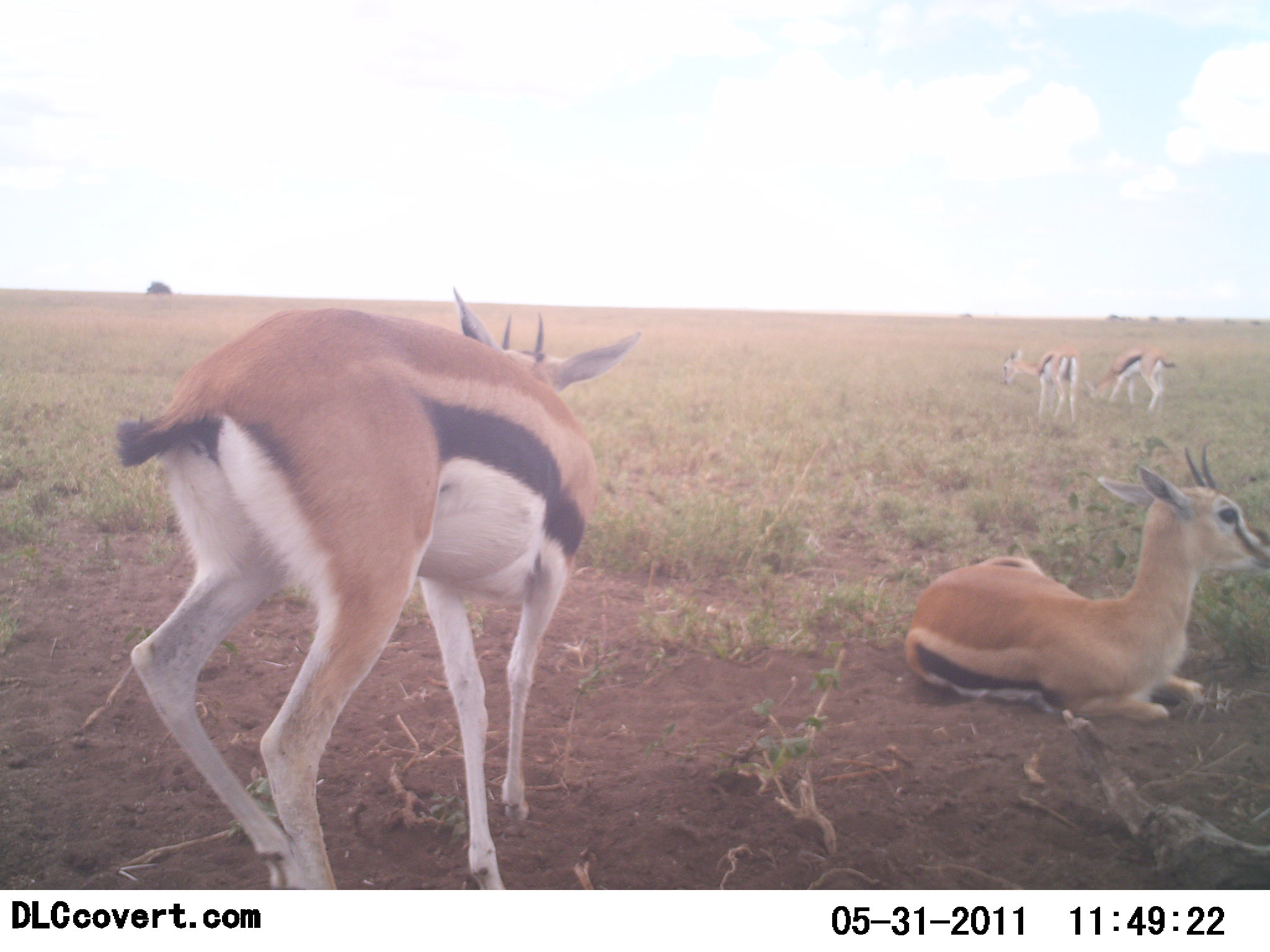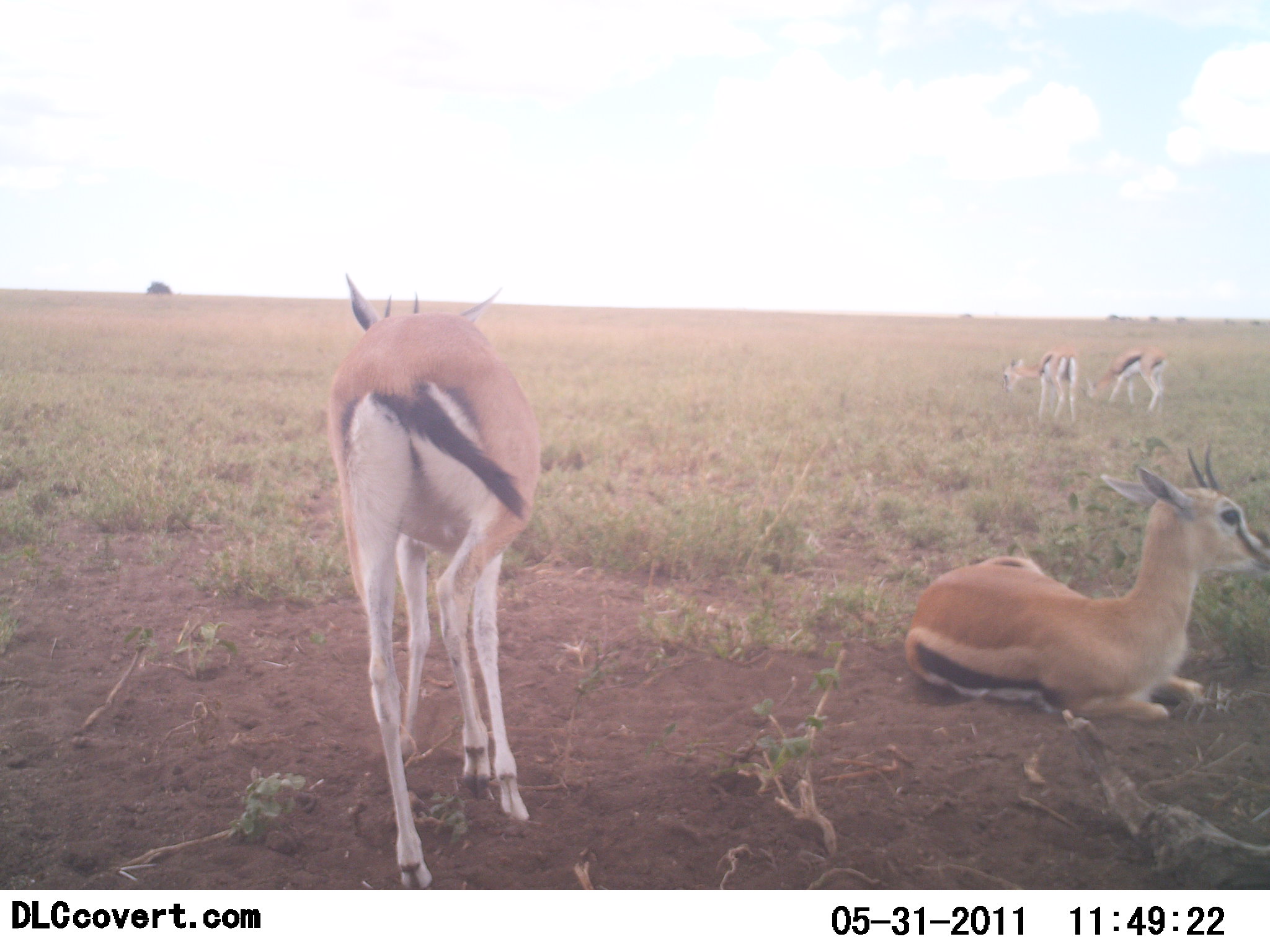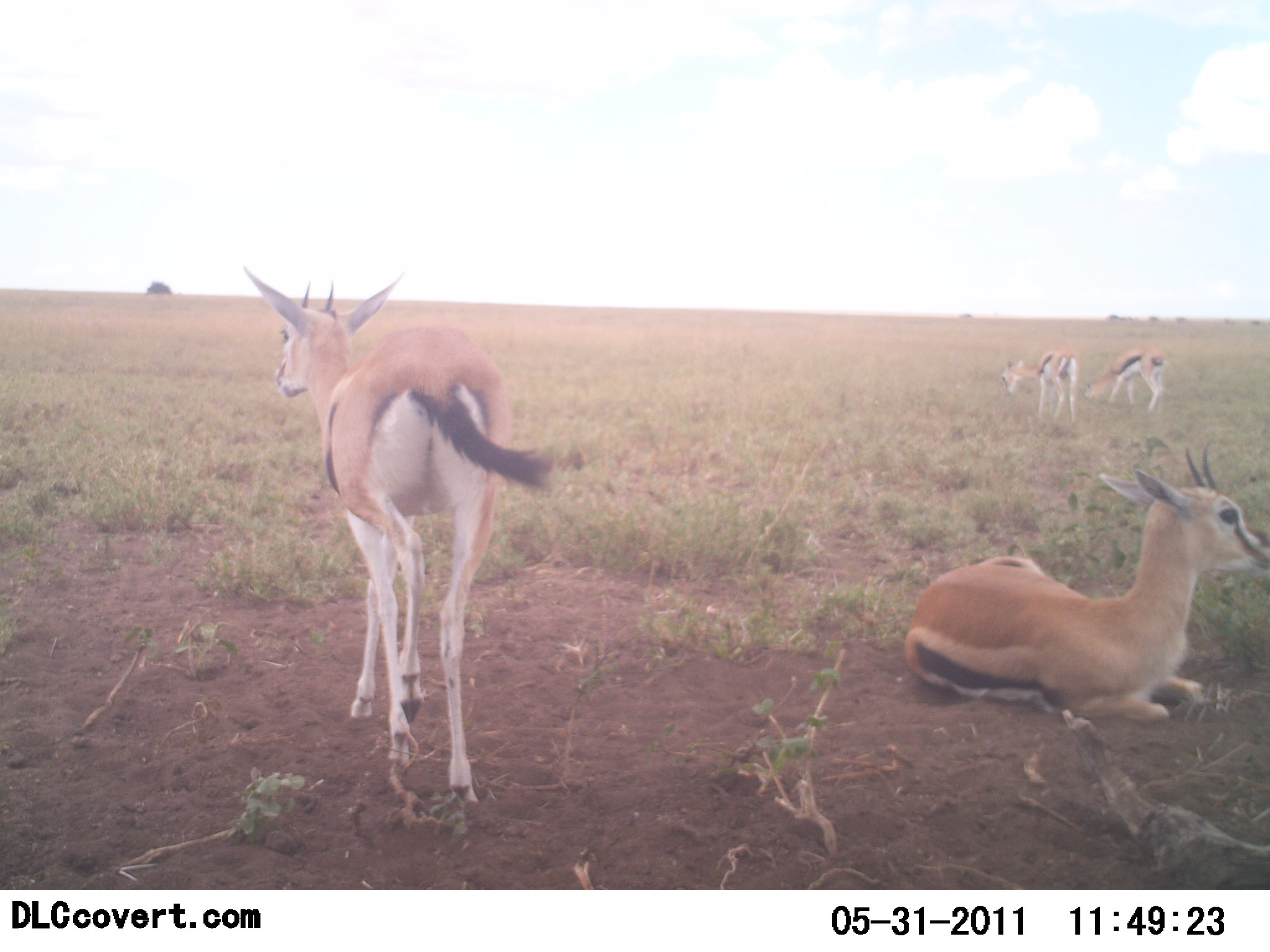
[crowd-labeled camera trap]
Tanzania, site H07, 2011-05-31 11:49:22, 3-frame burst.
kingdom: Animalia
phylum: Chordata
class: Mammalia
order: Artiodactyla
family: Bovidae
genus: Eudorcas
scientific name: Eudorcas thomsonii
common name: thomson's gazelle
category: gazellethomsons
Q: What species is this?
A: Gazellethomsons (thomson's gazelle) (Eudorcas thomsonii).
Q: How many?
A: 4.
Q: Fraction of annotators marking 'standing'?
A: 69%.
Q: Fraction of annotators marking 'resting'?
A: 100%.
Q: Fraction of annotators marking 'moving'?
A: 38%.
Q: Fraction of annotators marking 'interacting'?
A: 0%.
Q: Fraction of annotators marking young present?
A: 0%.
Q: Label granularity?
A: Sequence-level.